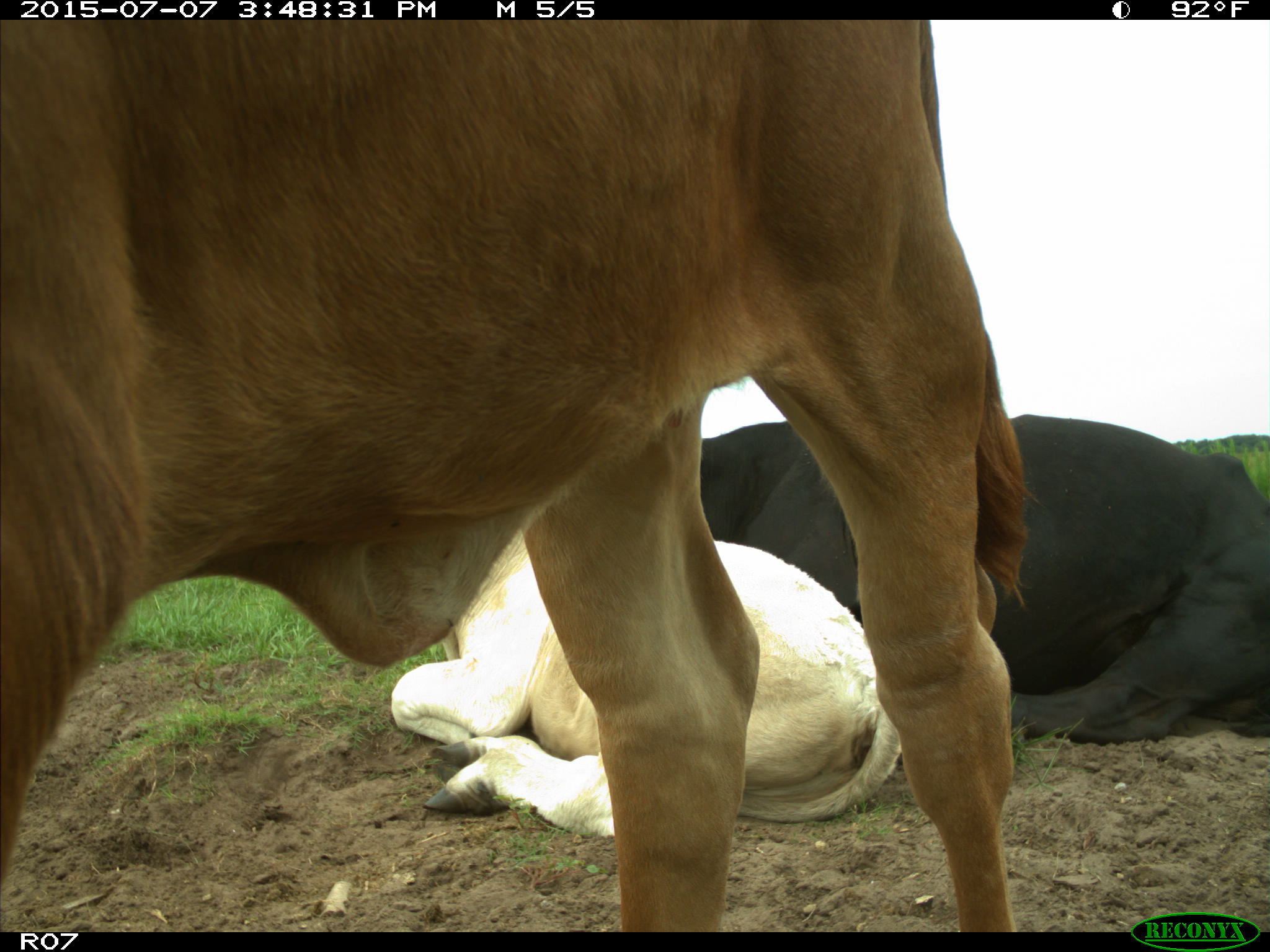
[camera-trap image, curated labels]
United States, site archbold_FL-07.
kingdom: Animalia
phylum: Chordata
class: Mammalia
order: Artiodactyla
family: Bovidae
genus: Bos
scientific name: Bos taurus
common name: domestic cow